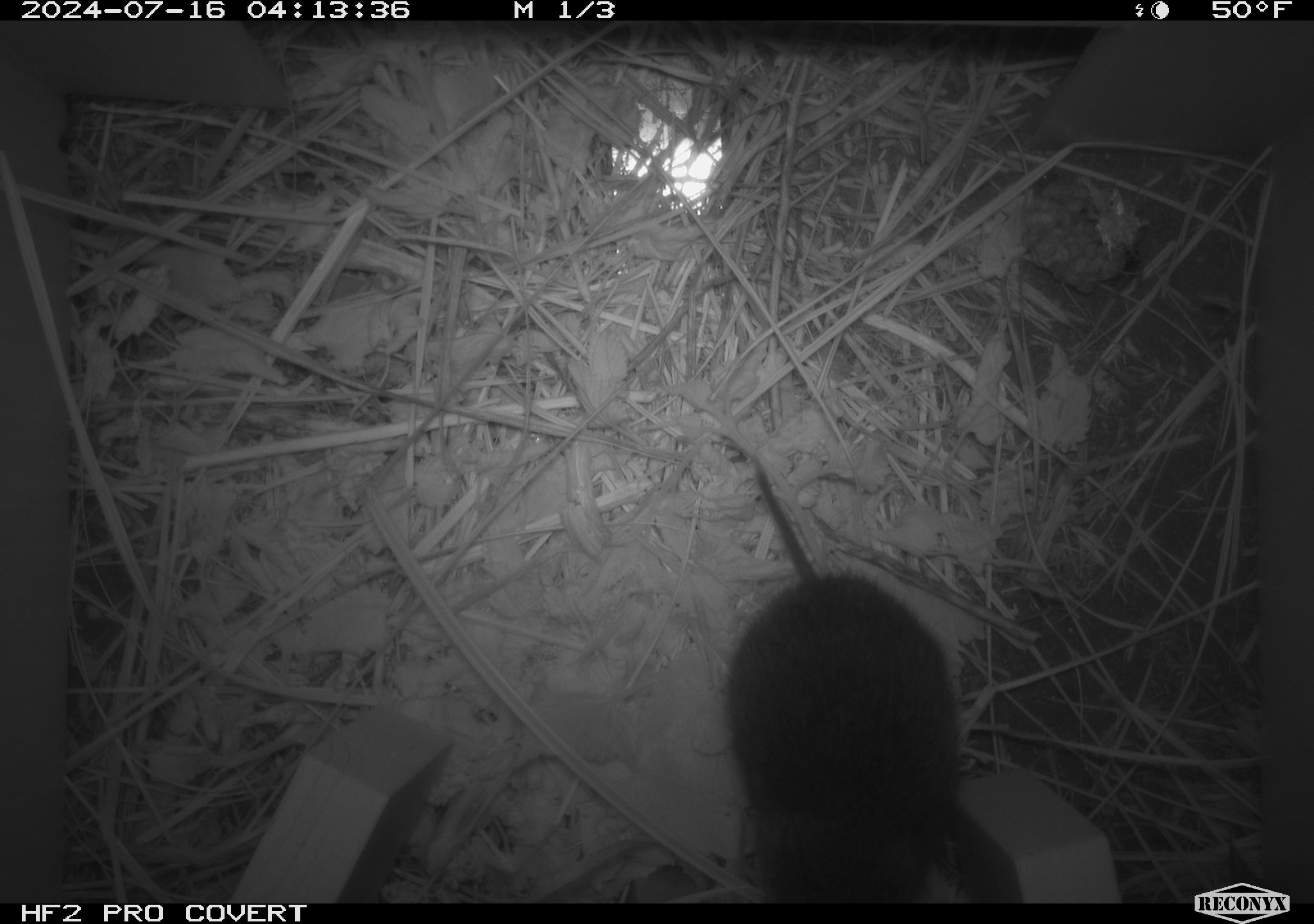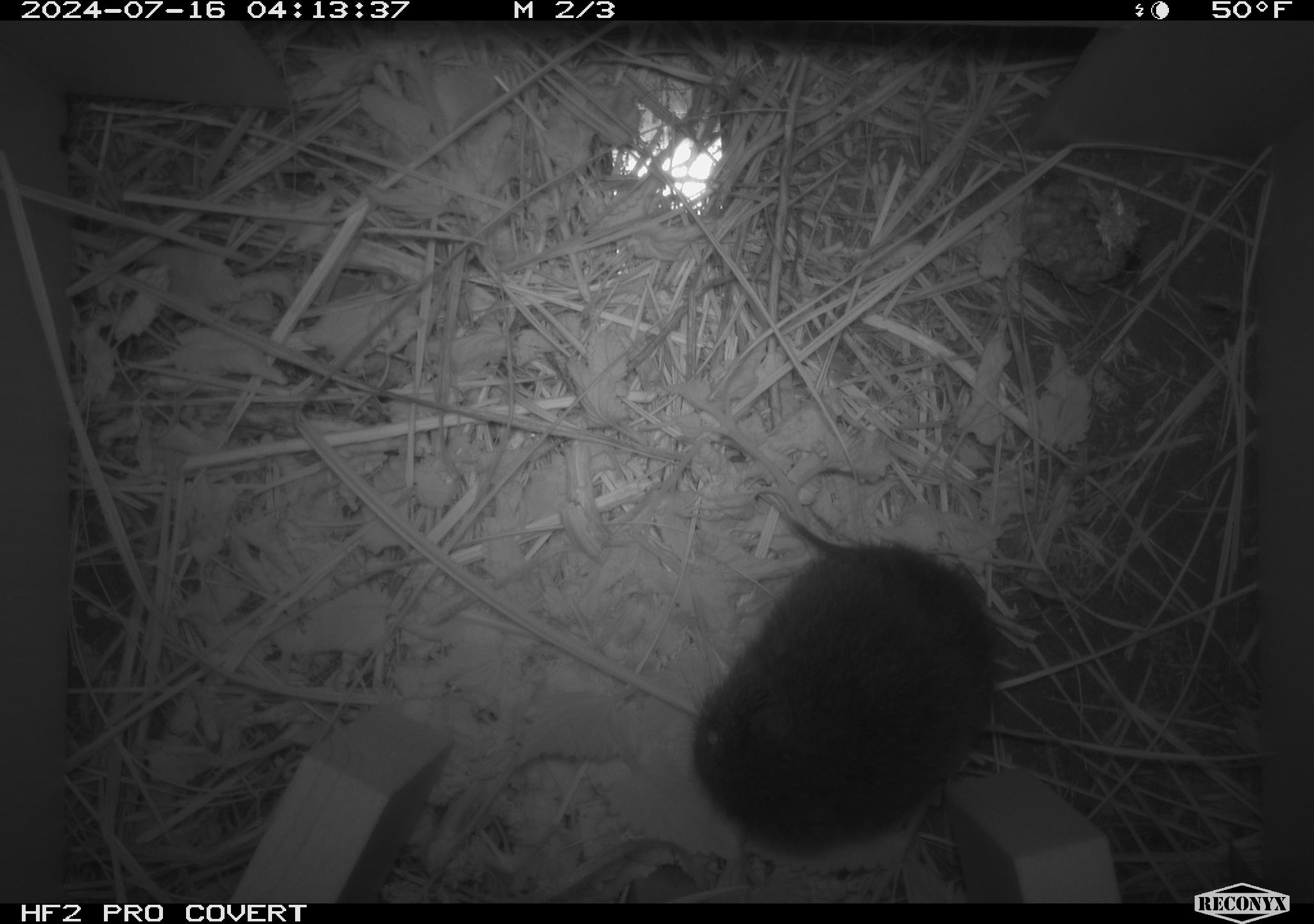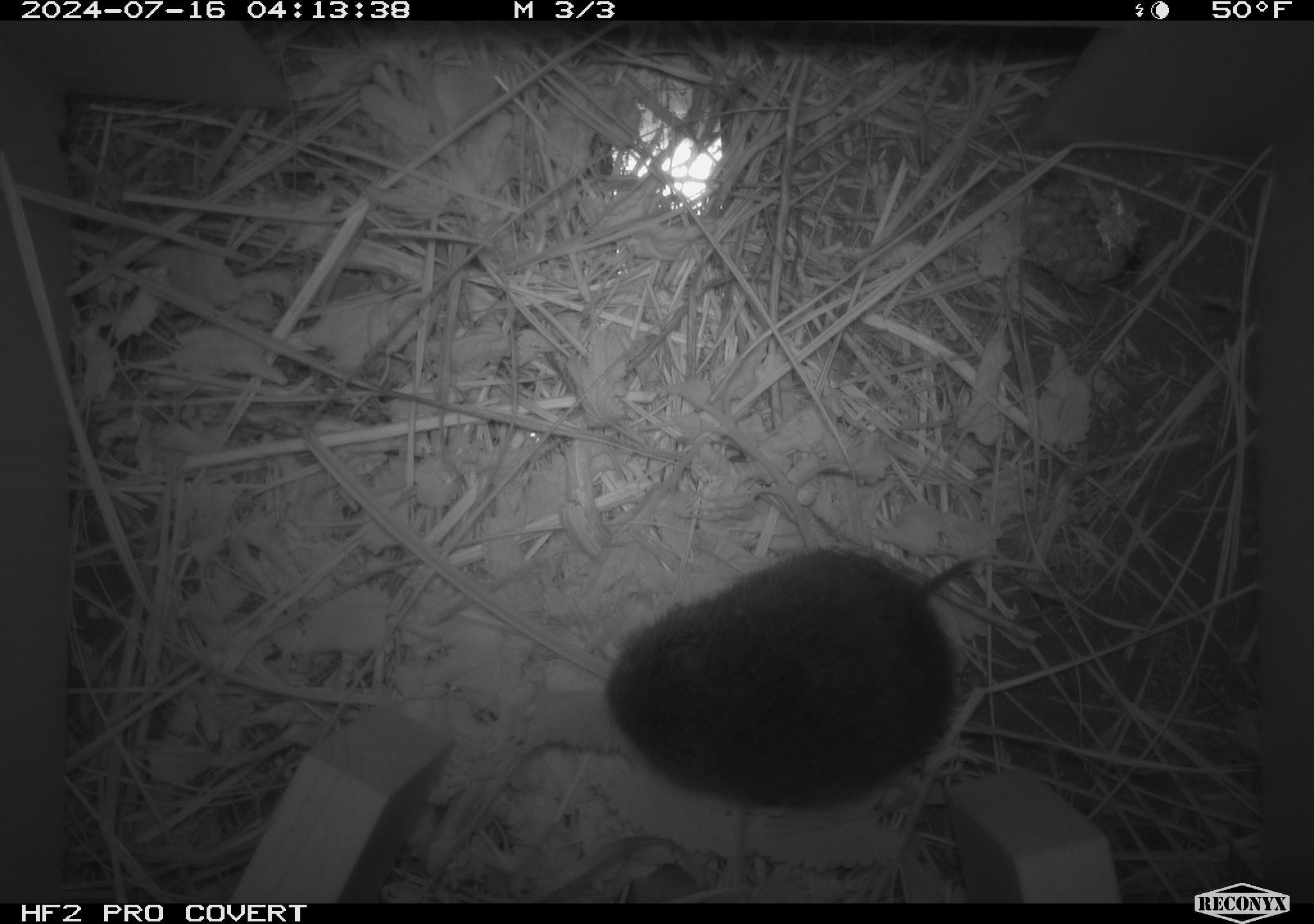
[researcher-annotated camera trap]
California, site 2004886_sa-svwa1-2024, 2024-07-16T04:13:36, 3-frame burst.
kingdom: Animalia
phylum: Chordata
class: Mammalia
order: Rodentia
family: Cricetidae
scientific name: Arvicolinae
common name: voles, lemmings, and muskrats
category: arvicolinae subfamily